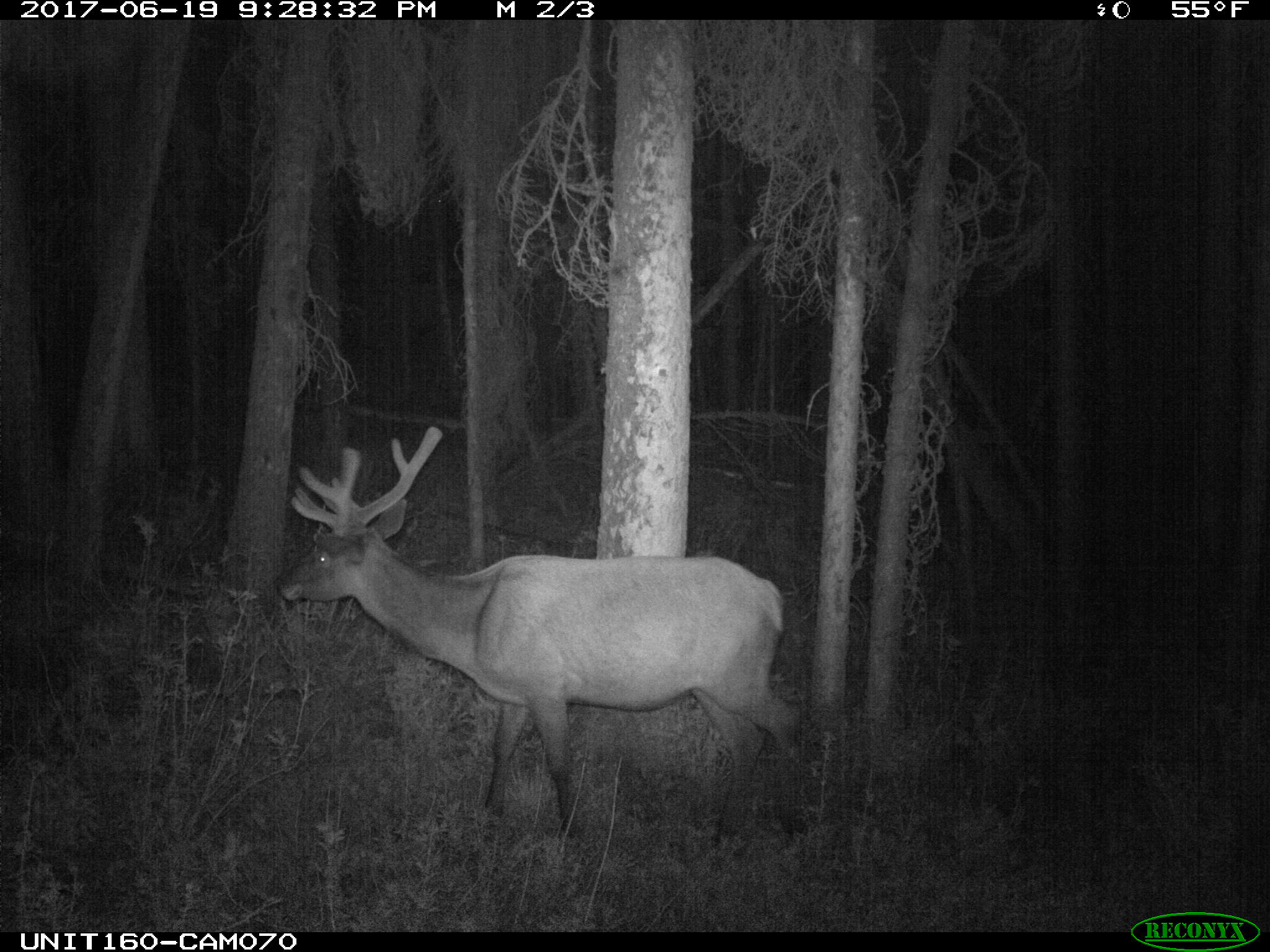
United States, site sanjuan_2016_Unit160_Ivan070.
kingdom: Animalia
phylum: Chordata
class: Mammalia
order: Artiodactyla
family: Cervidae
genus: Cervus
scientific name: Cervus elaphus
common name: red deer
Cervus elaphus (red deer).